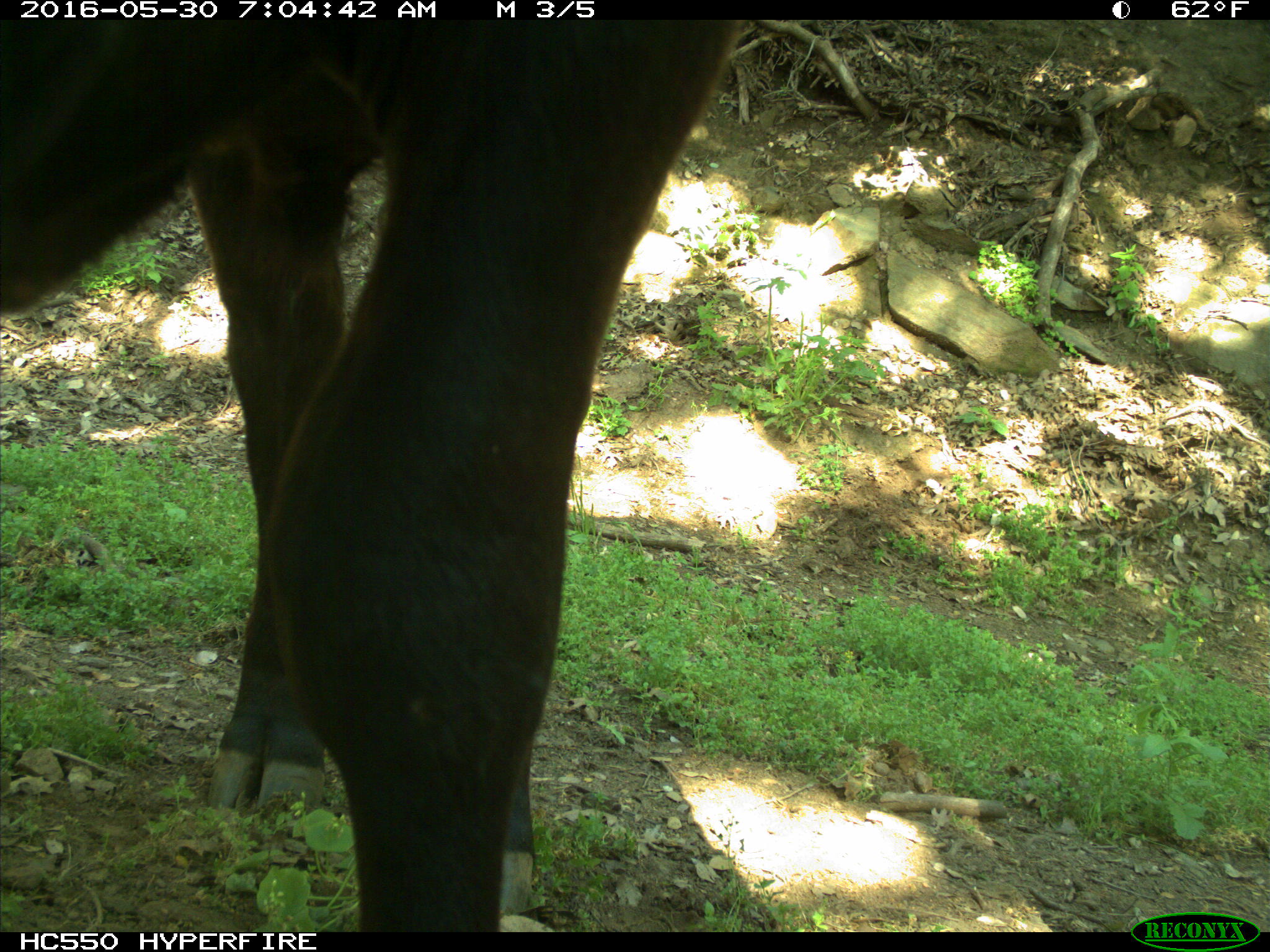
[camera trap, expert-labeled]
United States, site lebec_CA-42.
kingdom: Animalia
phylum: Chordata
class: Mammalia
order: Artiodactyla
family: Bovidae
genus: Bos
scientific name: Bos taurus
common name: domestic cow